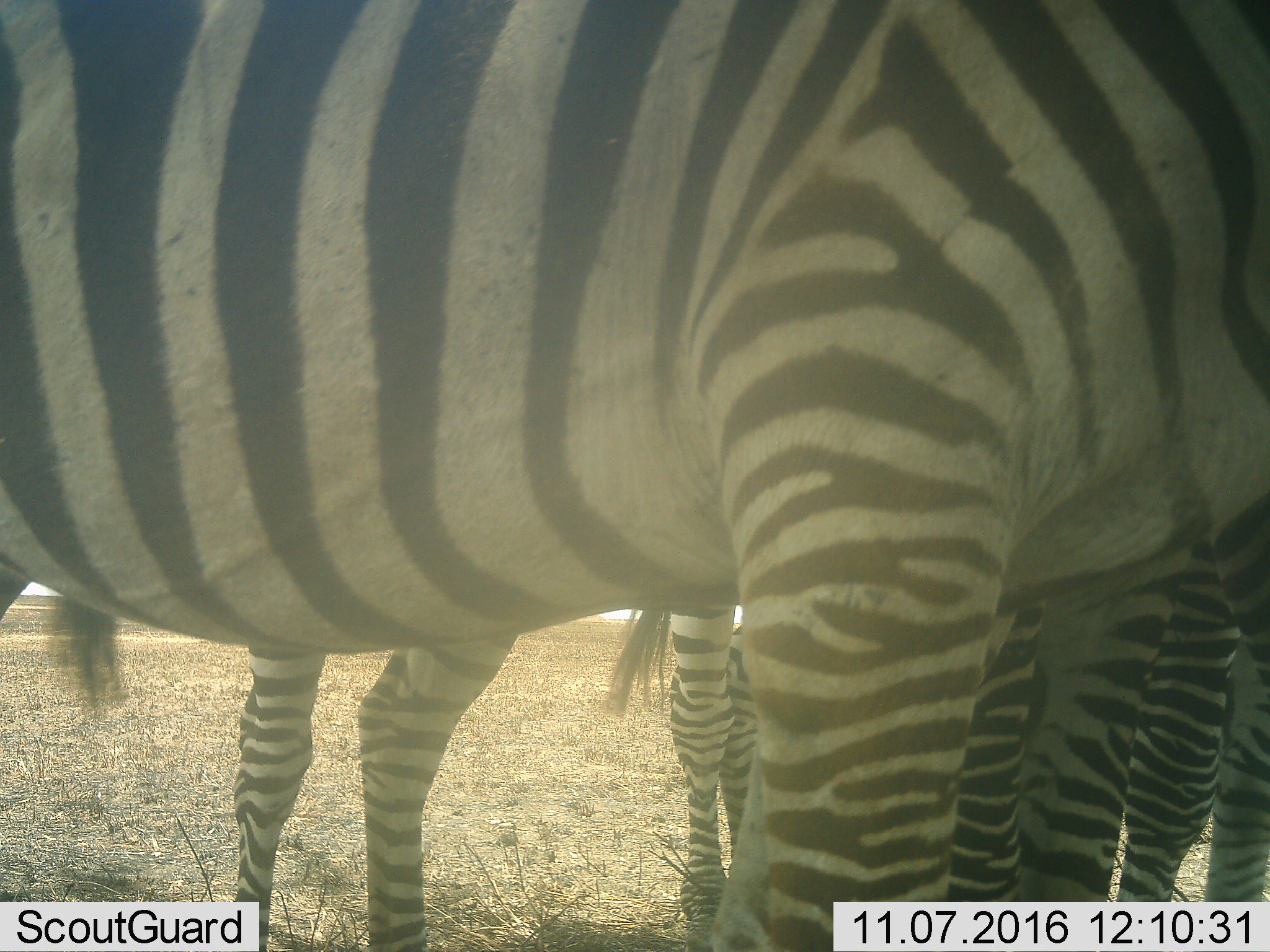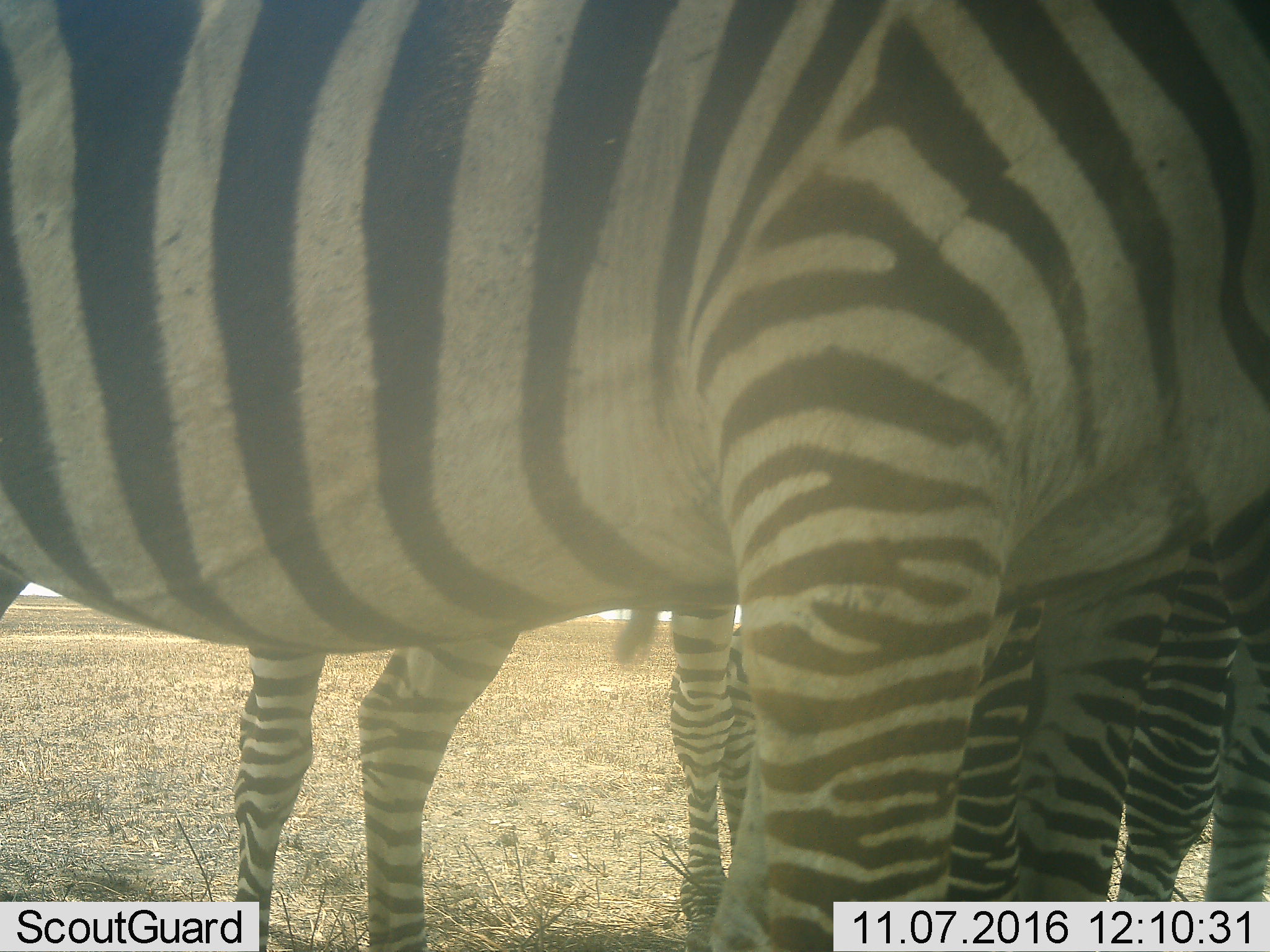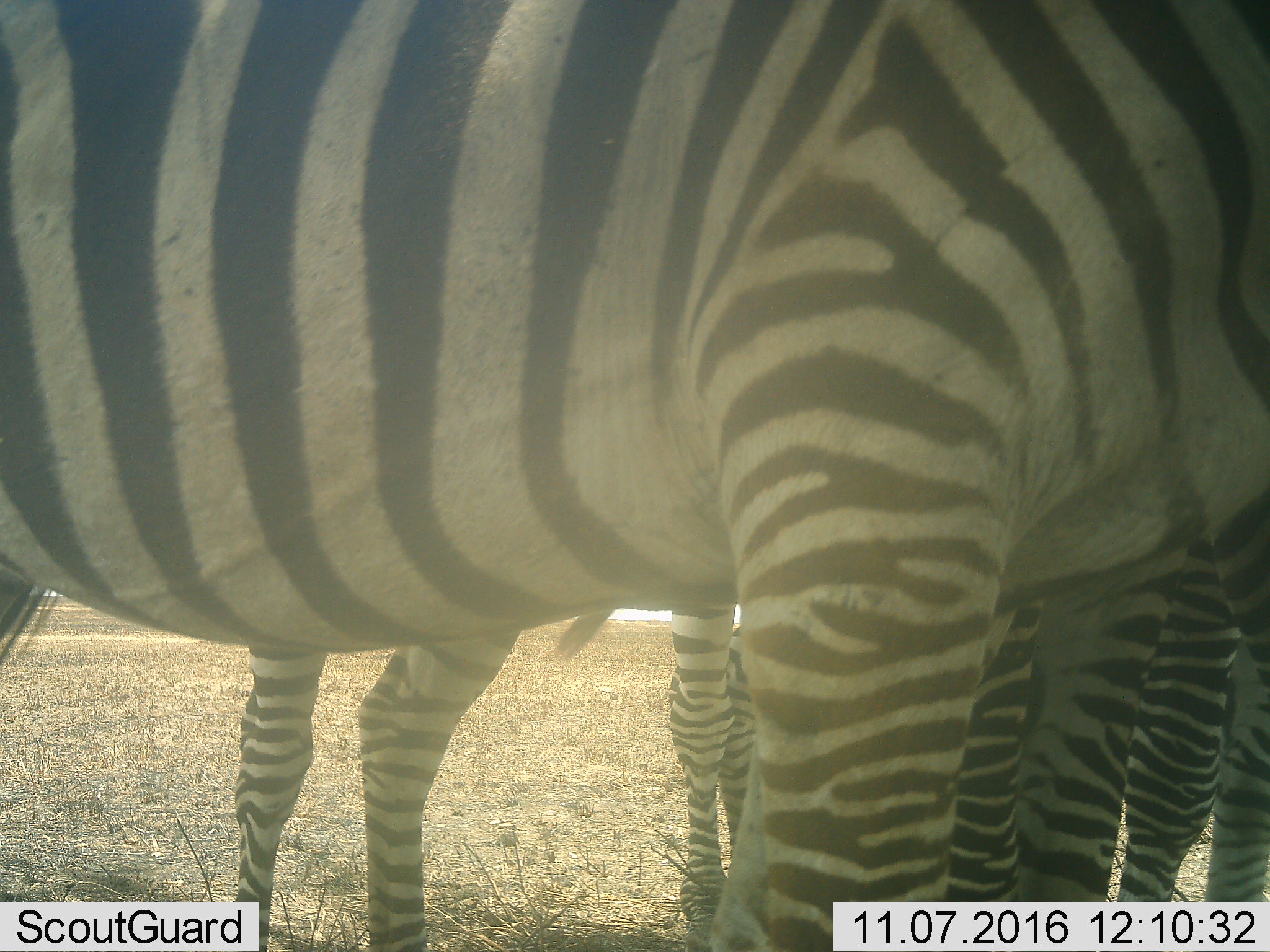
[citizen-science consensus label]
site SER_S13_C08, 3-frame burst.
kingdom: Animalia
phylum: Chordata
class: Mammalia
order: Perissodactyla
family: Equidae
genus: Equus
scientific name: Equus quagga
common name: plains zebra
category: zebraplains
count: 3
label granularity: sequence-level